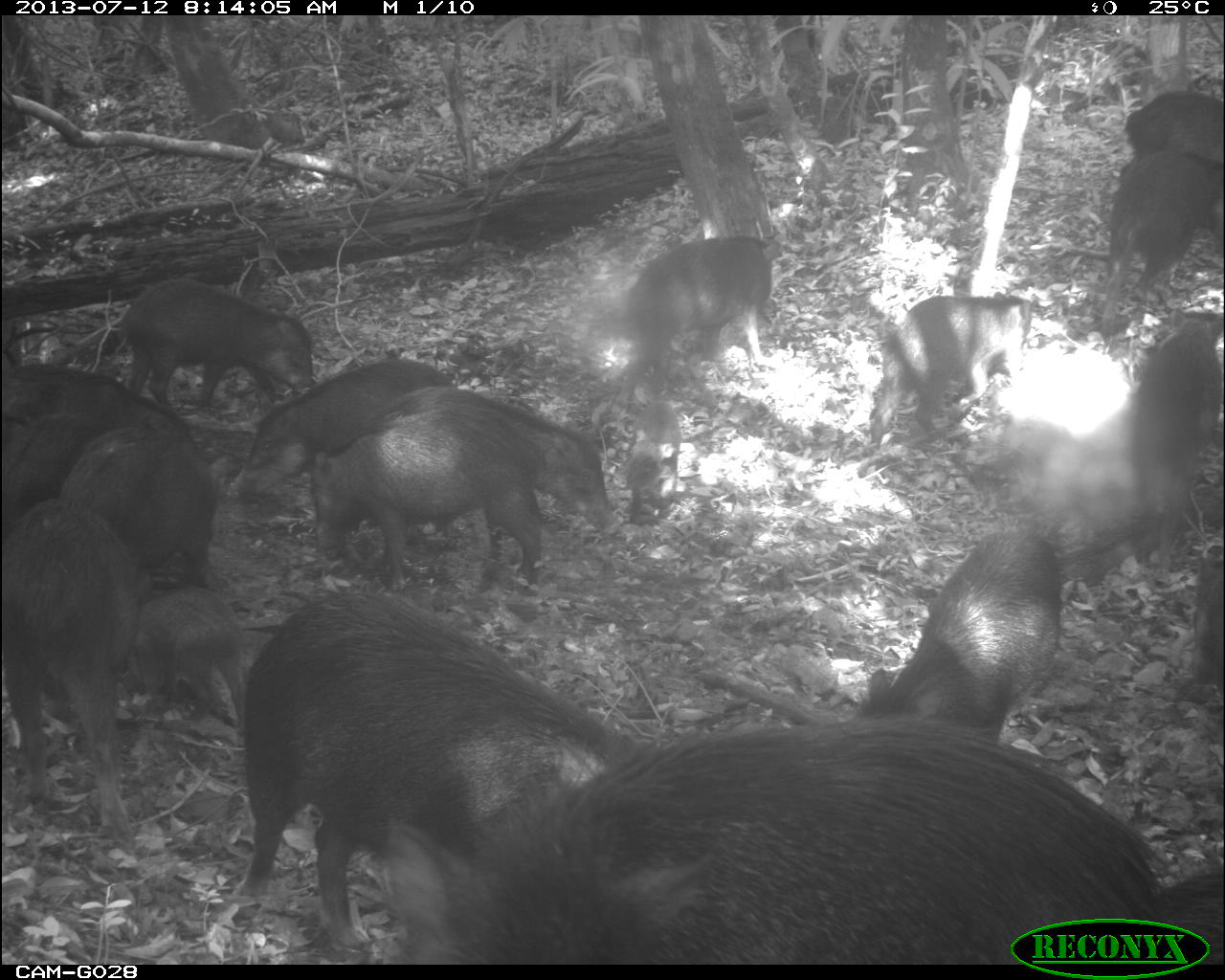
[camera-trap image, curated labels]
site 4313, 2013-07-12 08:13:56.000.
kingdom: Animalia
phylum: Chordata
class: Mammalia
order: Artiodactyla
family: Tayassuidae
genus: Tayassu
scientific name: Tayassu pecari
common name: white-lipped peccary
Tayassu pecari (white-lipped peccary), count 20.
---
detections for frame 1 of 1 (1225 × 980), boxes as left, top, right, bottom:
tayassu pecari: 381, 718, 1162, 970; 230, 594, 642, 951; 1, 498, 137, 838; 308, 405, 545, 593; 361, 385, 618, 554; 863, 528, 1062, 739; 1, 363, 197, 569; 223, 358, 455, 501; 621, 234, 782, 401; 121, 277, 315, 415; 866, 290, 1033, 450; 1132, 308, 1224, 586; 60, 426, 214, 587; 1100, 149, 1207, 338; 121, 589, 244, 737; 1146, 862, 1220, 976; 1122, 89, 1208, 160; 1188, 543, 1224, 698